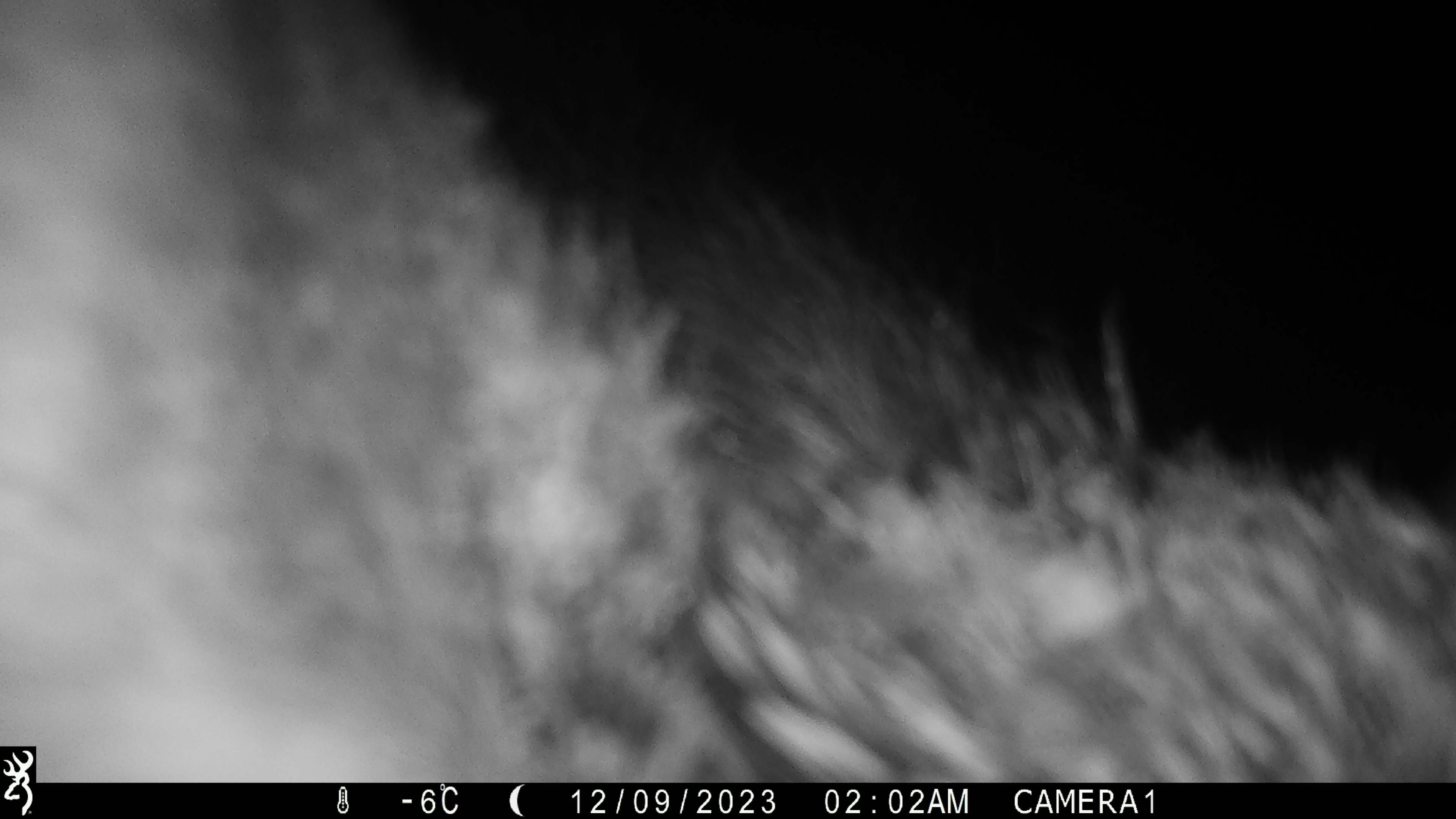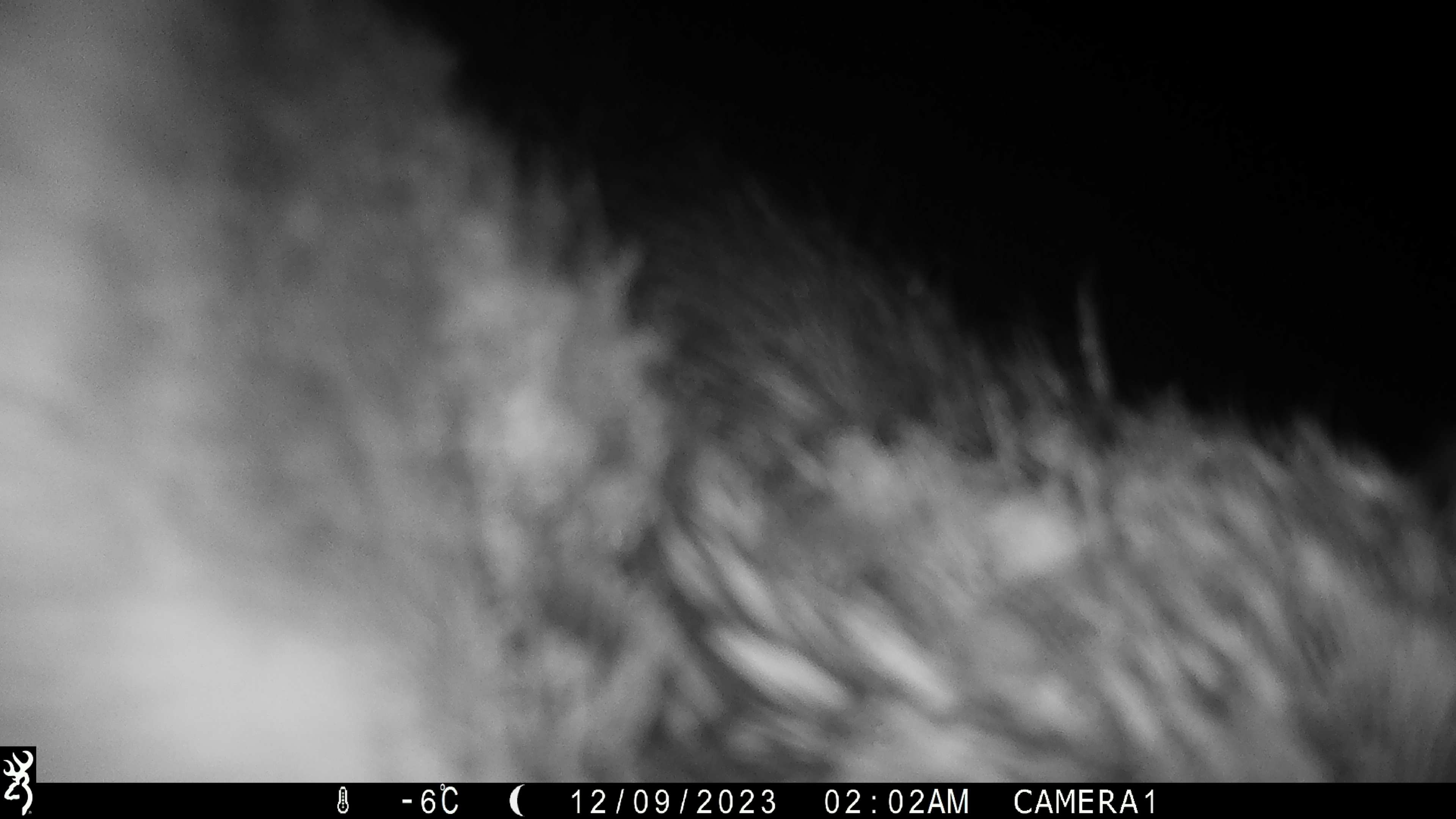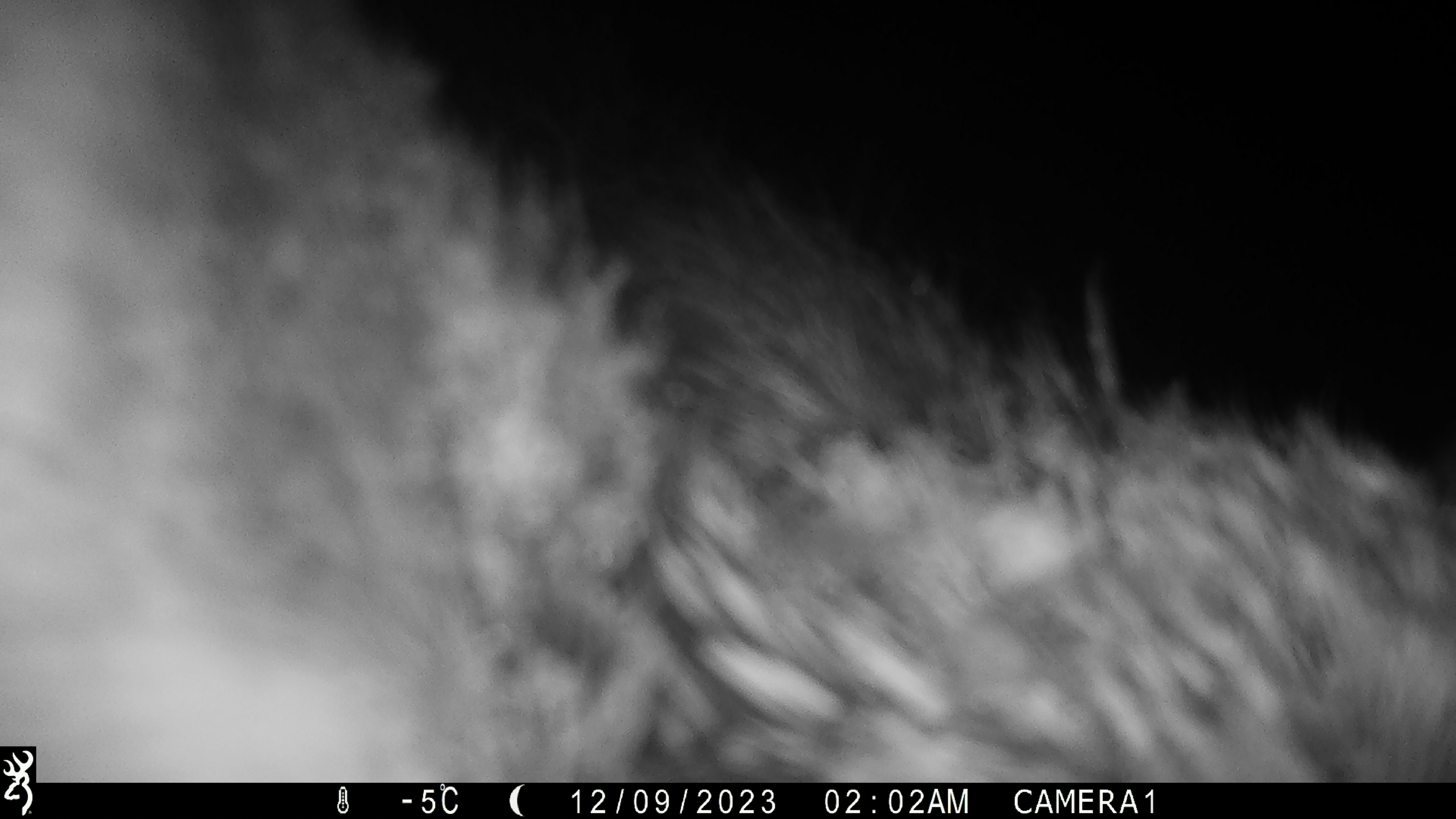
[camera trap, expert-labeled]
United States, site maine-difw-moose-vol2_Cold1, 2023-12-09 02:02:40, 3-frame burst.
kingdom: Animalia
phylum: Chordata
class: Mammalia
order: Artiodactyla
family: Cervidae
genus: Alces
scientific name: Alces alces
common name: moose